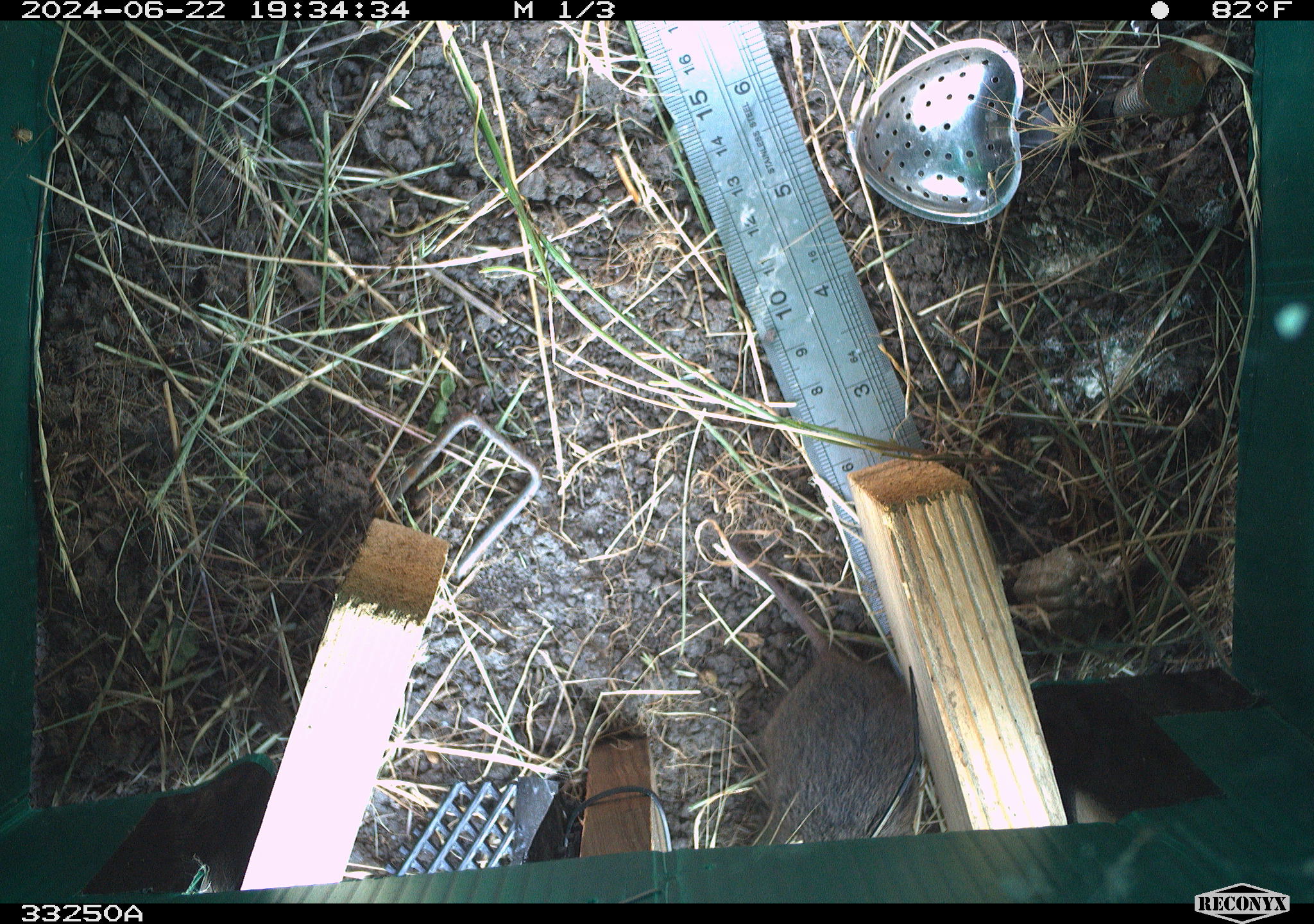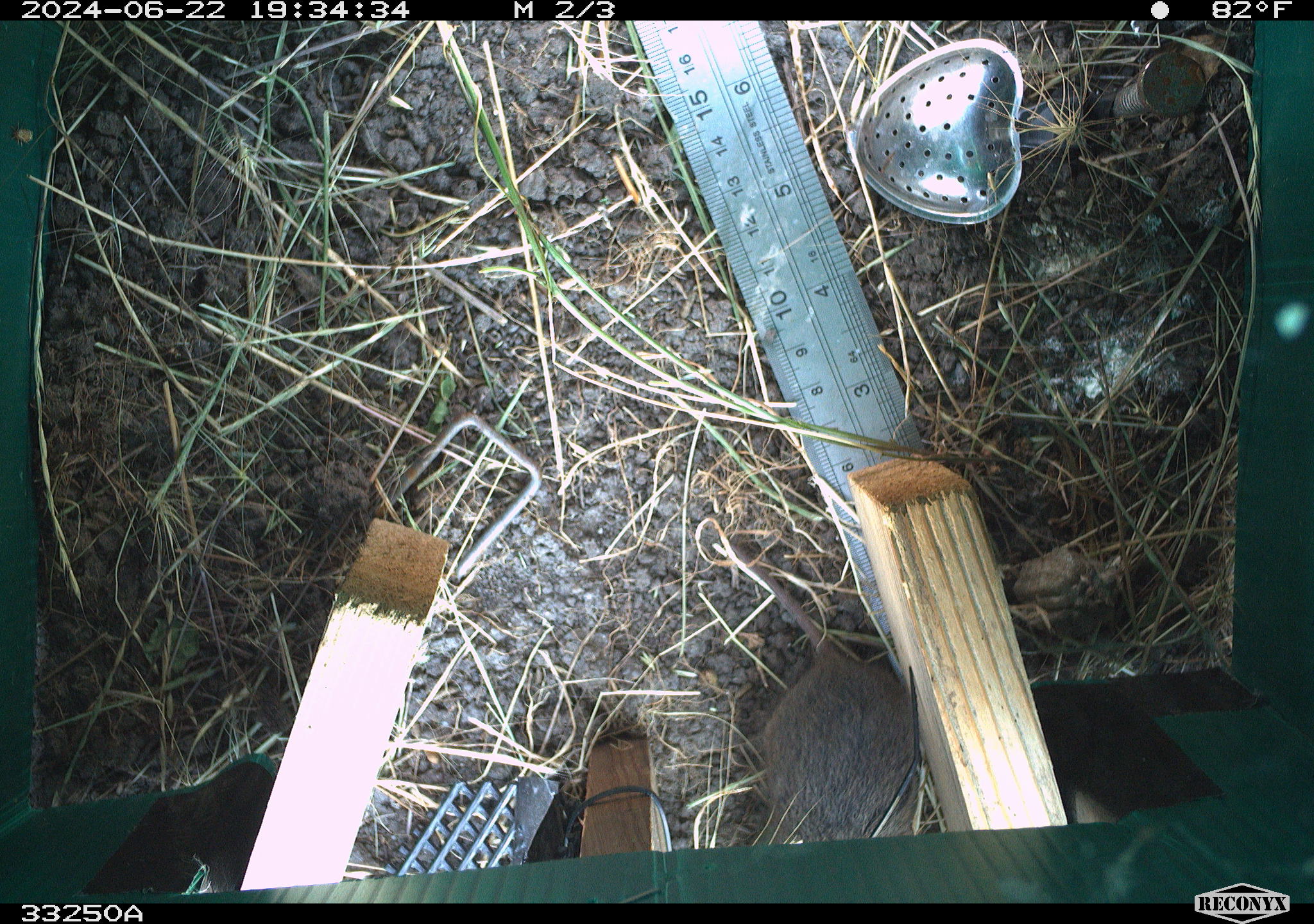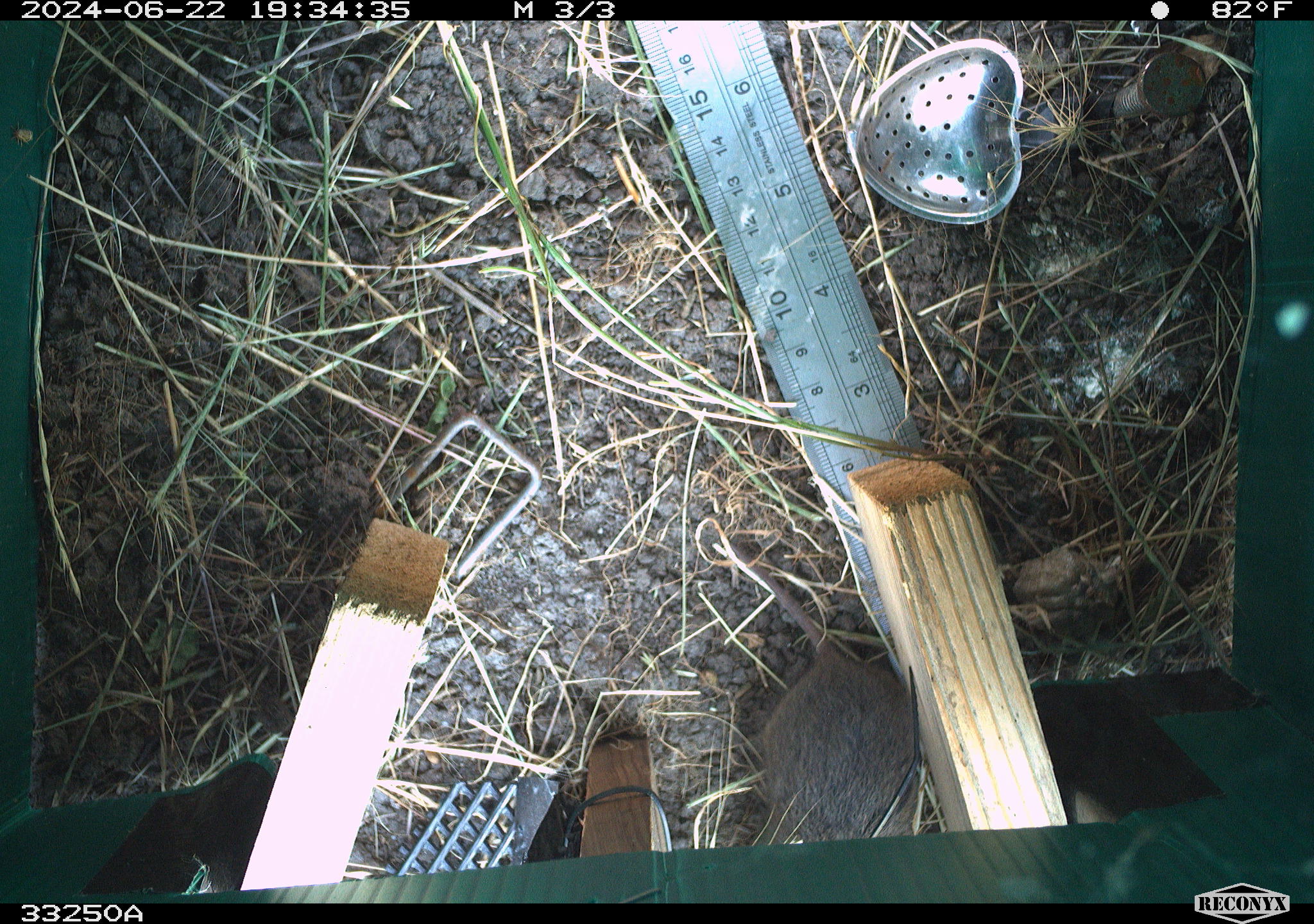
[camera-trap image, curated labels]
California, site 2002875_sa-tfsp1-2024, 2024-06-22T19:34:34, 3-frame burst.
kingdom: Animalia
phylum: Chordata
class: Mammalia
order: Rodentia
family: Cricetidae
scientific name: Arvicolinae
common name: voles, lemmings, and muskrats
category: arvicolinae subfamily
Arvicolinae subfamily (voles, lemmings, and muskrats) (Arvicolinae).